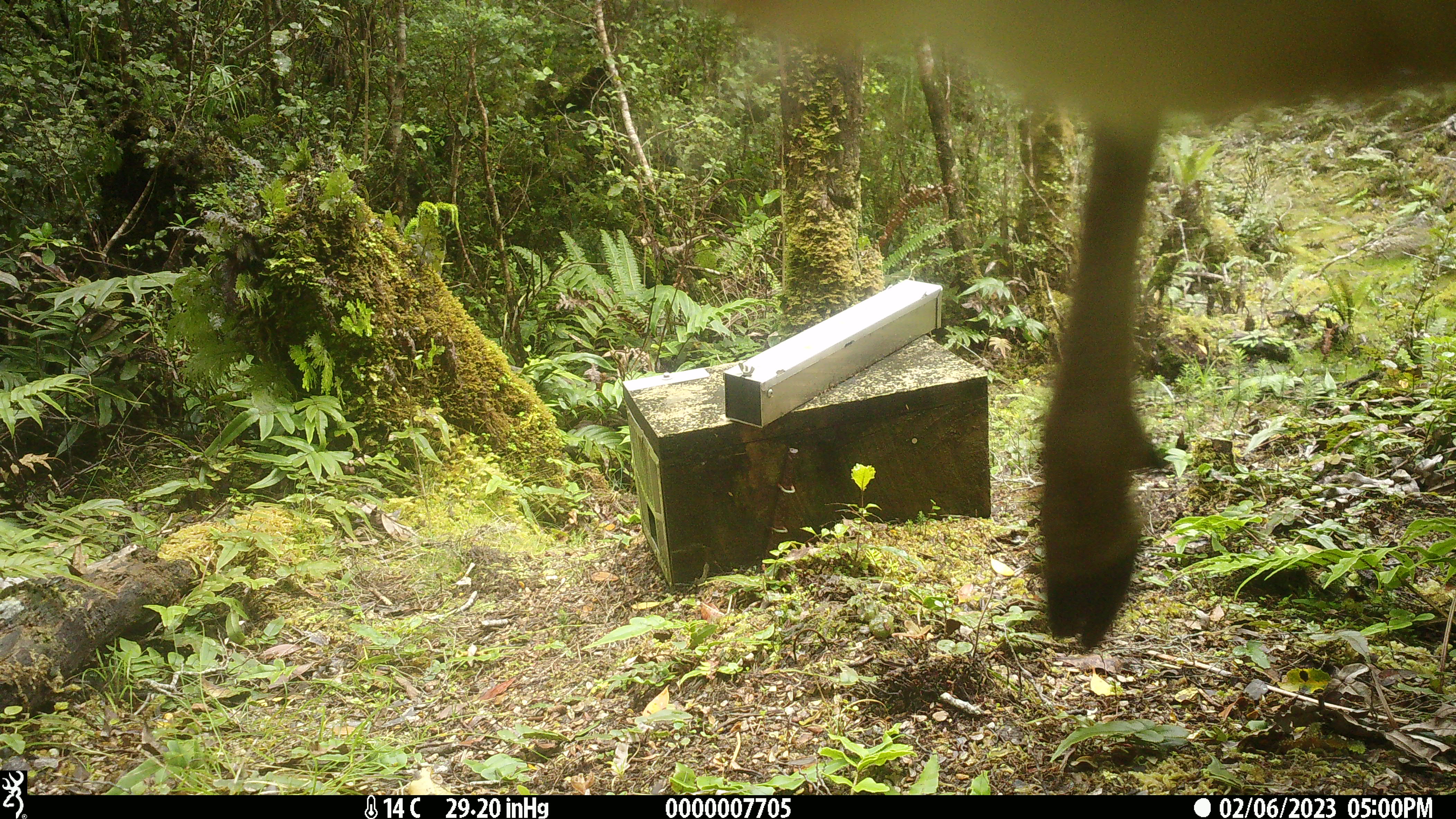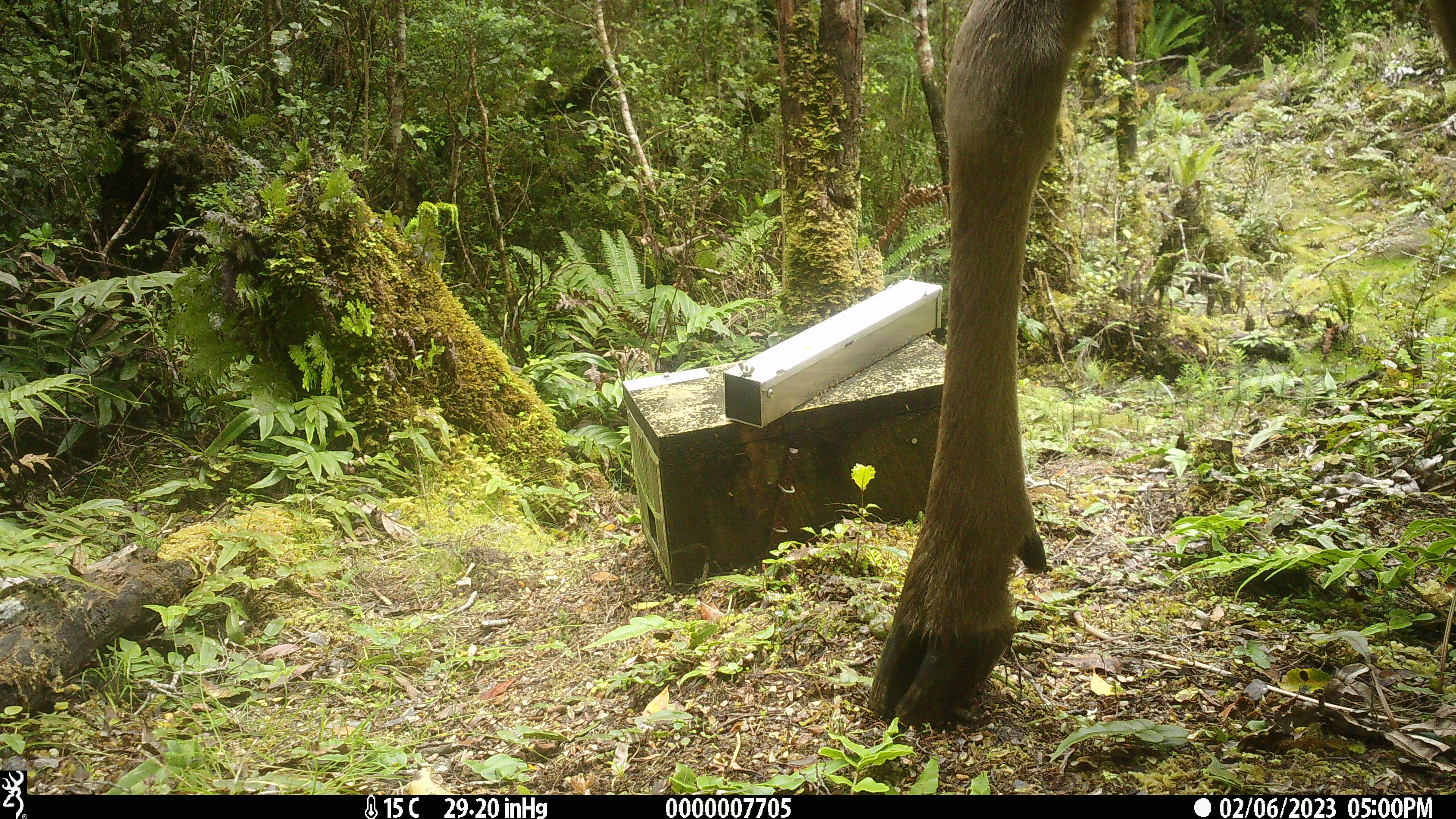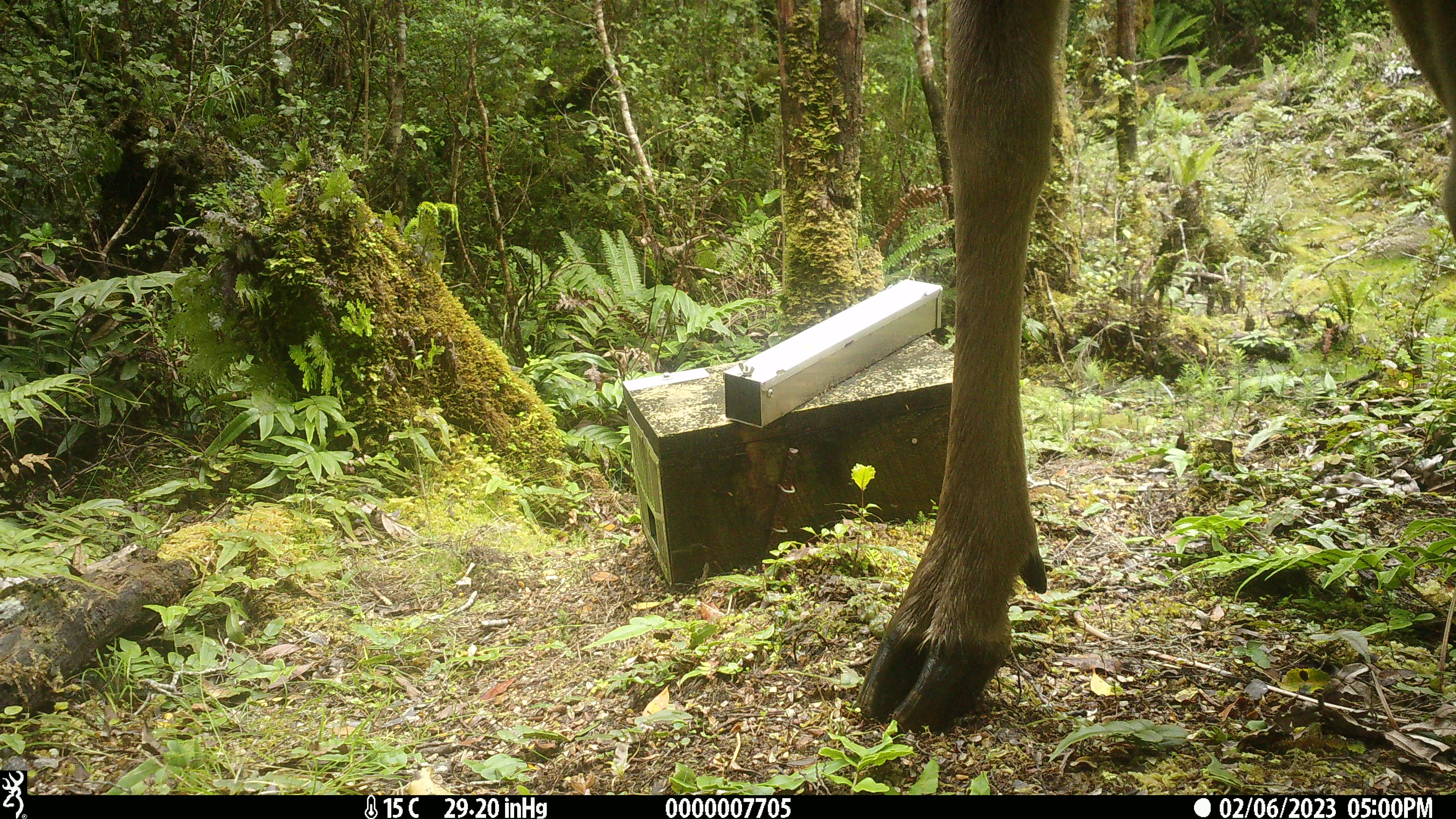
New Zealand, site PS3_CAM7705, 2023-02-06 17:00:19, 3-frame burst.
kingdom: Animalia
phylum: Chordata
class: Mammalia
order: Artiodactyla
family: Cervidae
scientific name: Cervidae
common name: deer